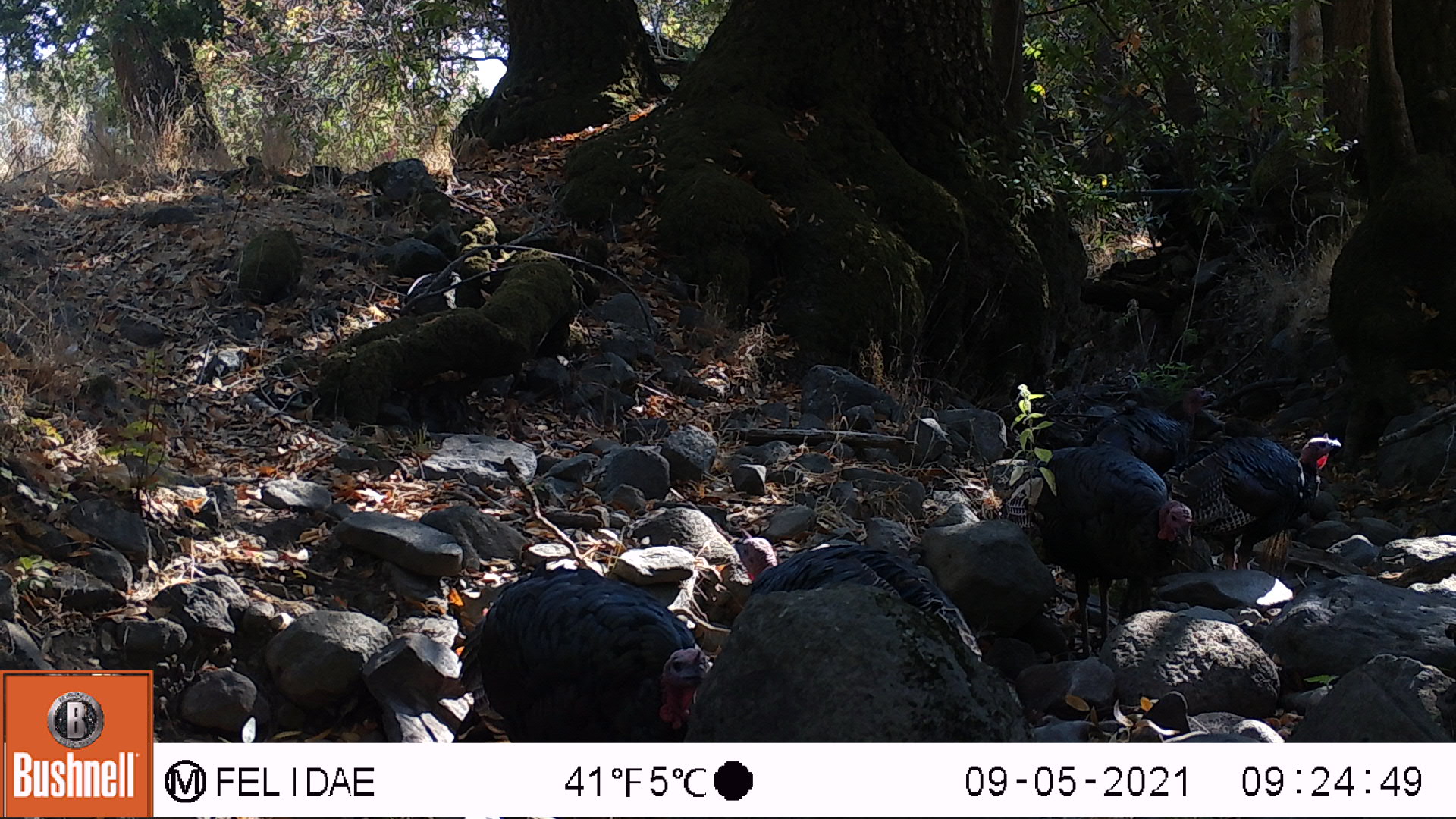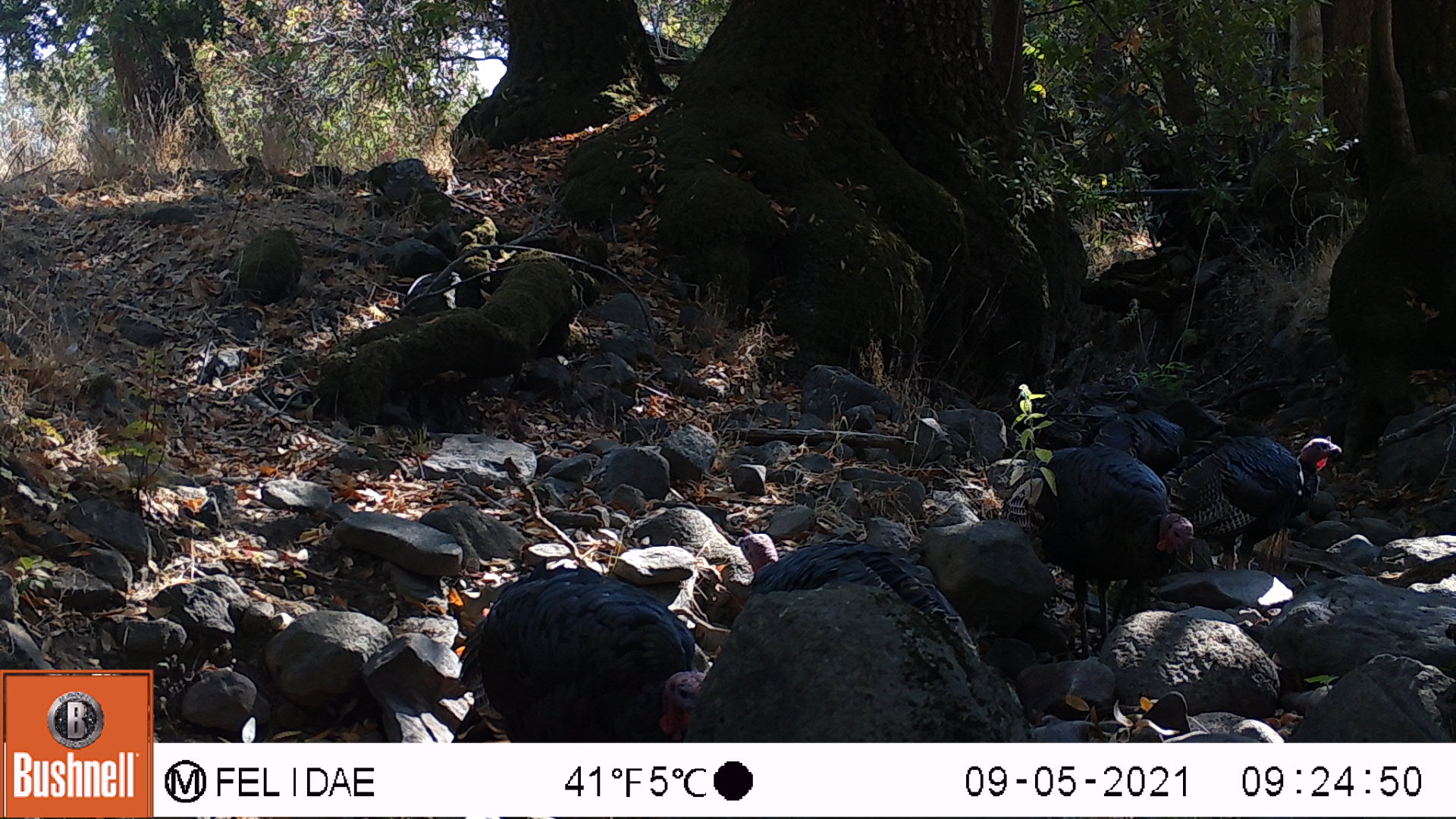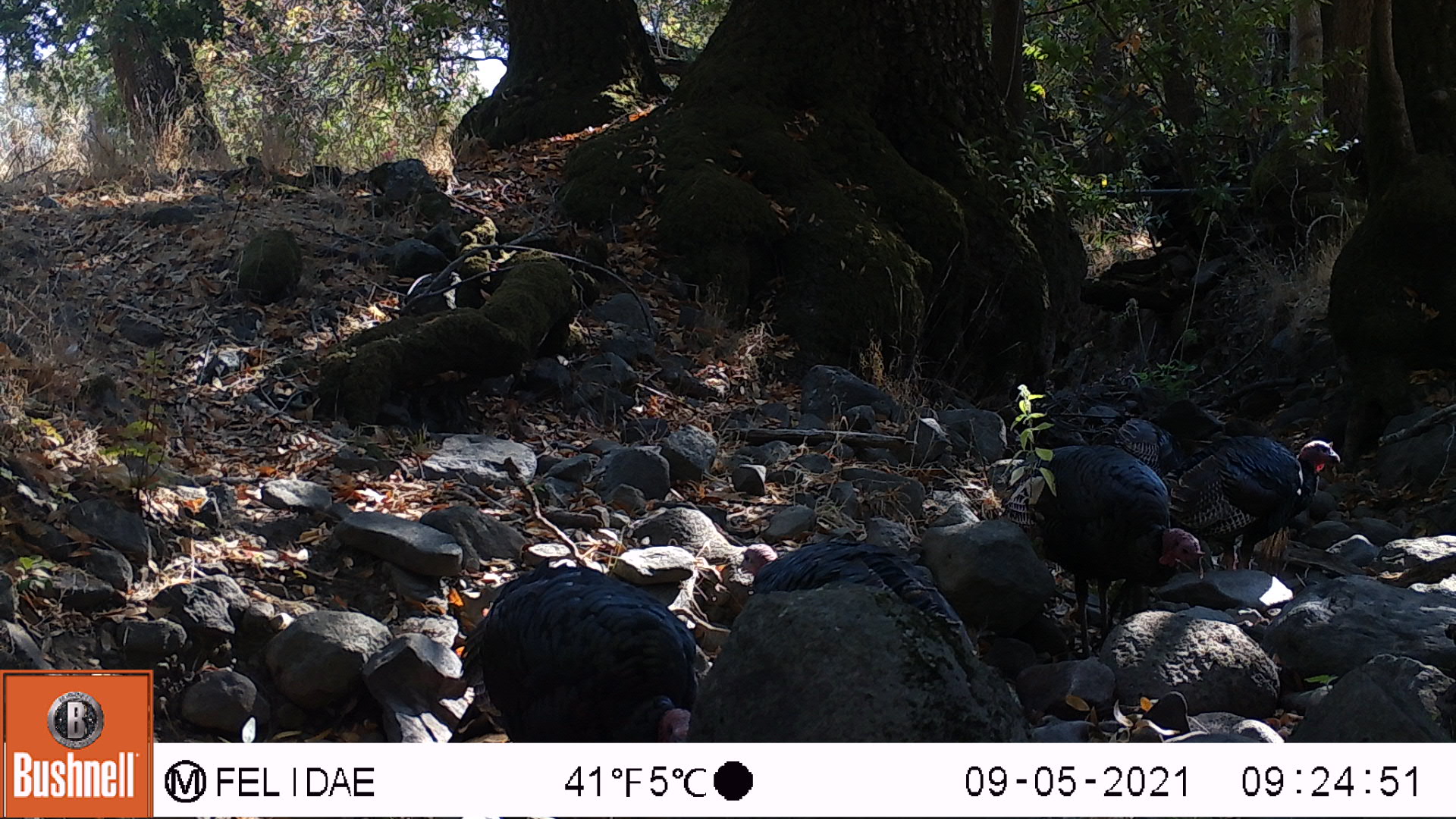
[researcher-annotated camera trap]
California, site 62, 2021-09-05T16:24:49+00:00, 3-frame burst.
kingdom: Animalia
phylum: Chordata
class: Aves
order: Galliformes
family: Phasianidae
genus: Meleagris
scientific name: Meleagris gallopavo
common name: turkey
Turkey (Meleagris gallopavo).